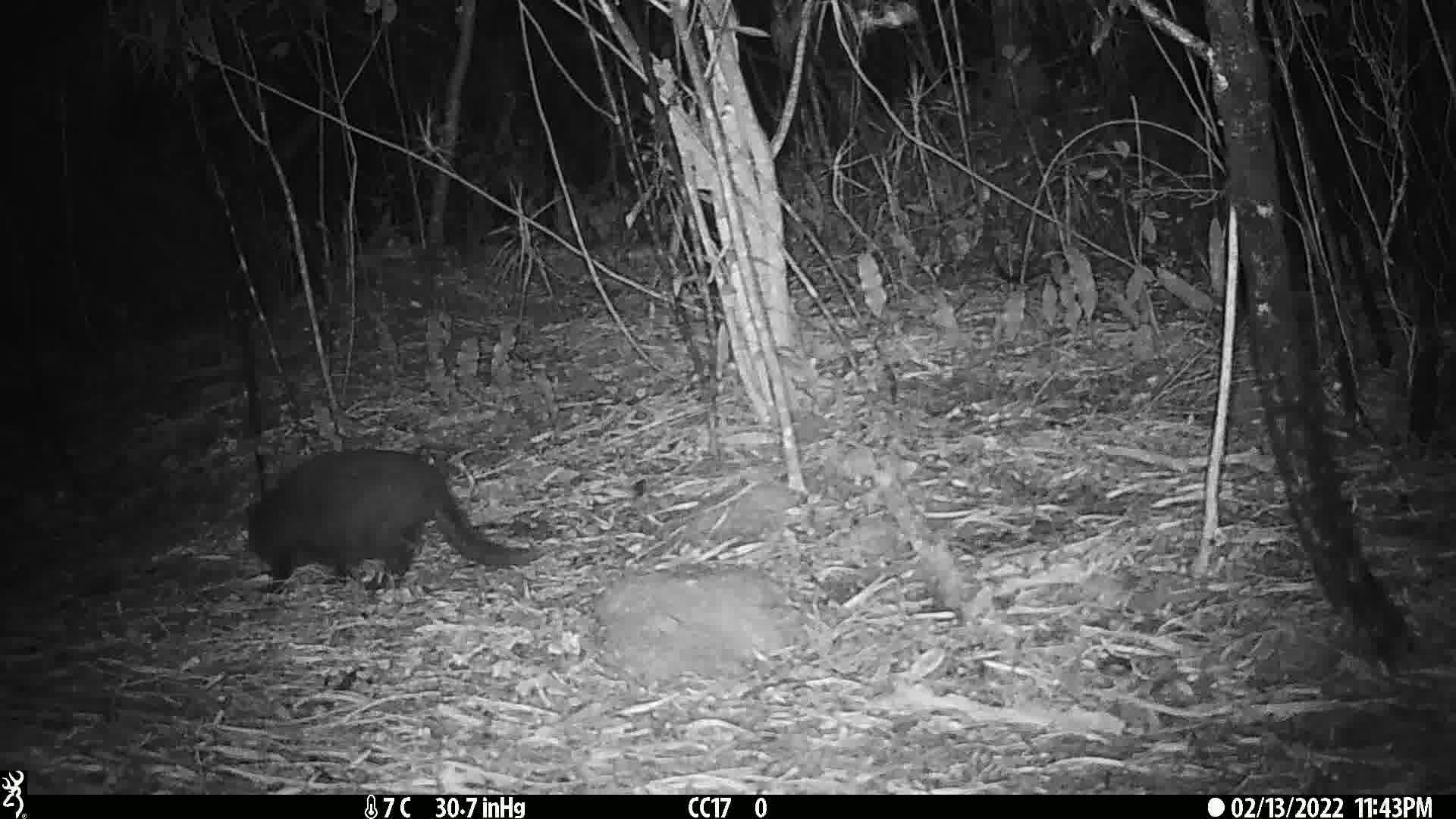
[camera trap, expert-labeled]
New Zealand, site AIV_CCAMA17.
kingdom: Animalia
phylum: Chordata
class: Mammalia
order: Carnivora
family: Felidae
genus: Felis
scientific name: Felis catus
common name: domestic cat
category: cat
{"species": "cat (domestic cat) (Felis catus)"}